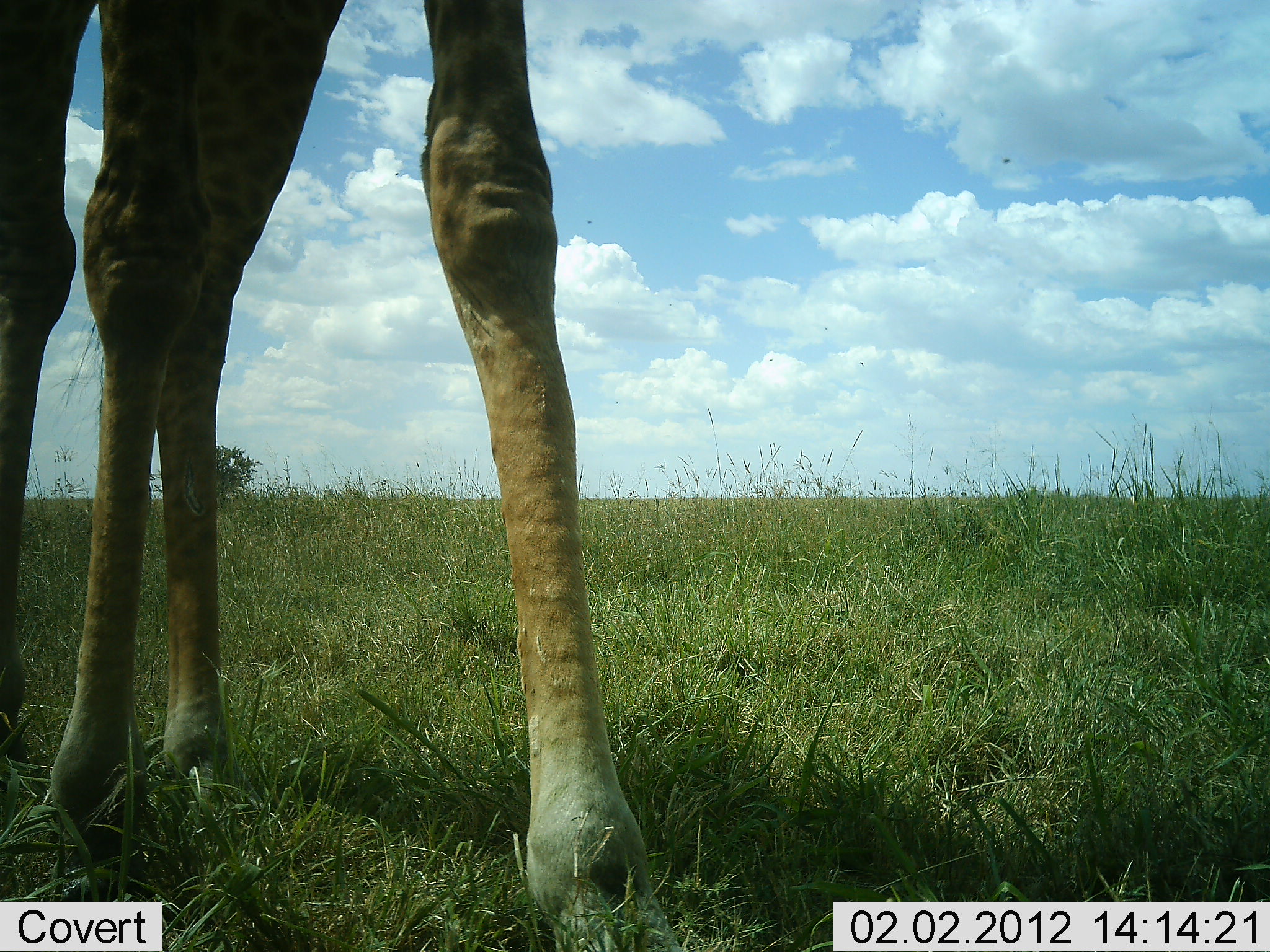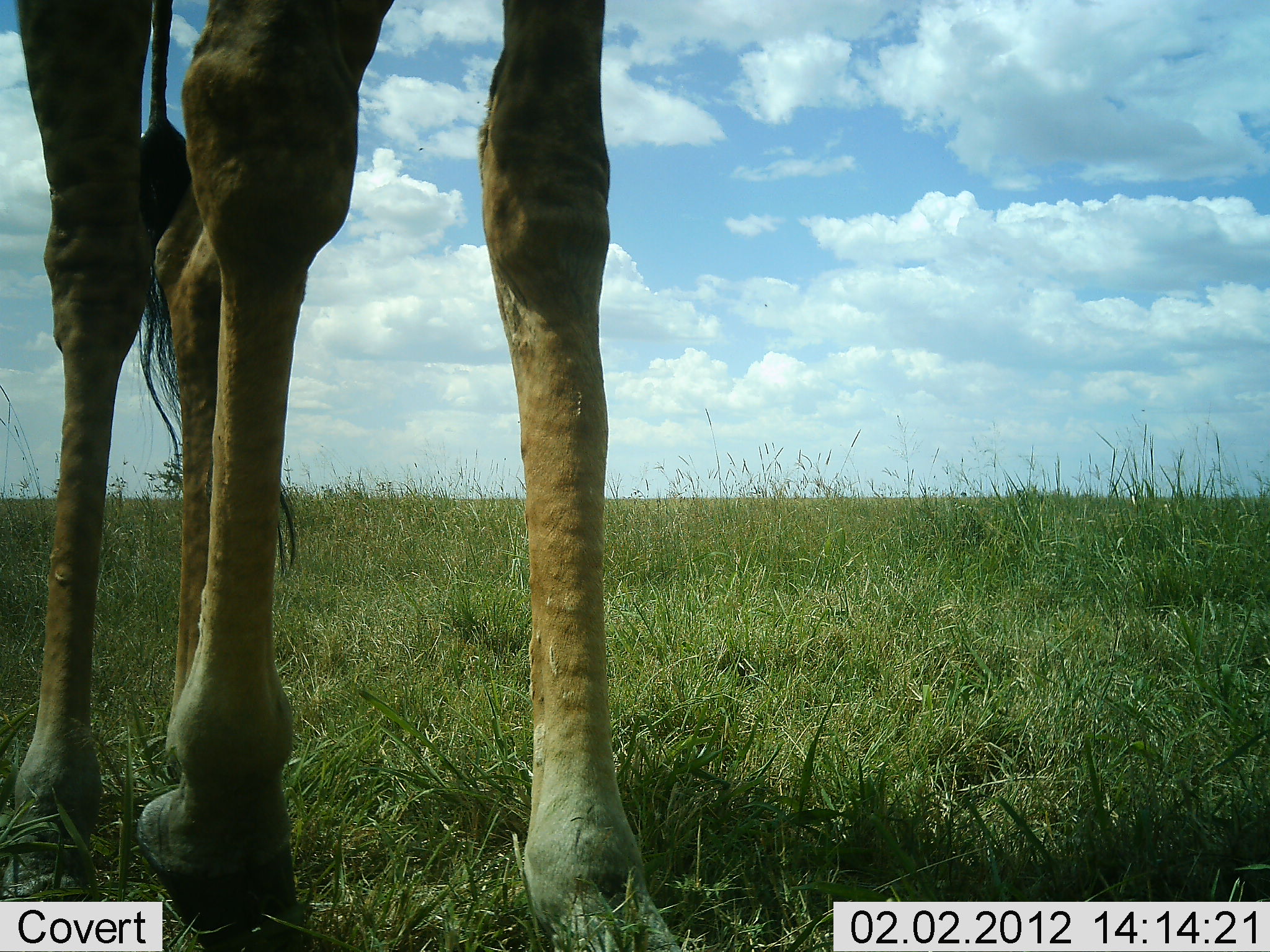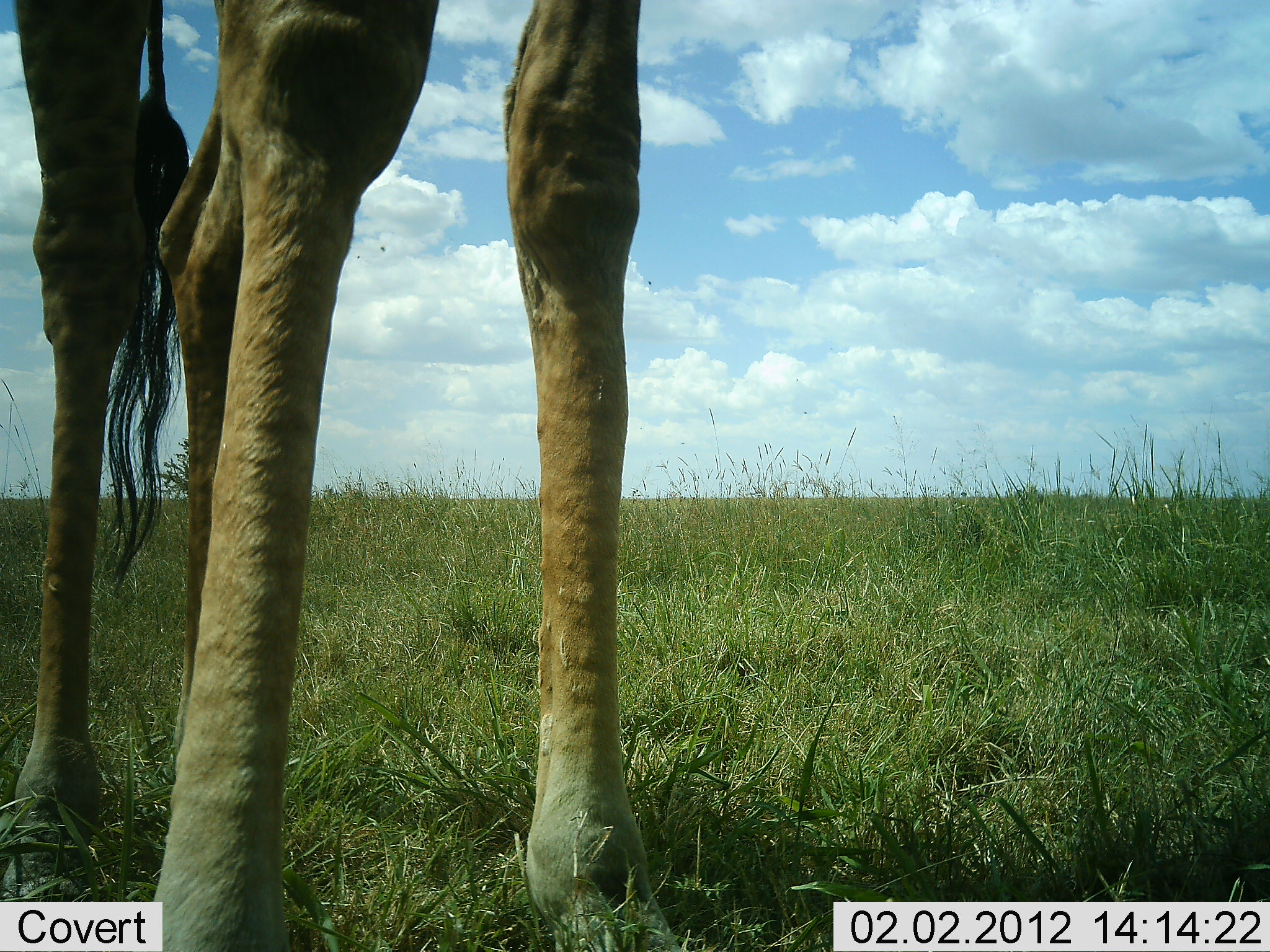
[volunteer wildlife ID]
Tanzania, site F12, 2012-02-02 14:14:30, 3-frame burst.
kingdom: Animalia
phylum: Chordata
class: Mammalia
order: Artiodactyla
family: Giraffidae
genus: Giraffa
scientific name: Giraffa camelopardalis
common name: giraffe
Giraffe (Giraffa camelopardalis), count 1. Behavior (volunteer vote fractions): standing 50%, resting 0%, moving 54%, interacting 0%. Young present (vote fraction): 0%. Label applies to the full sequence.